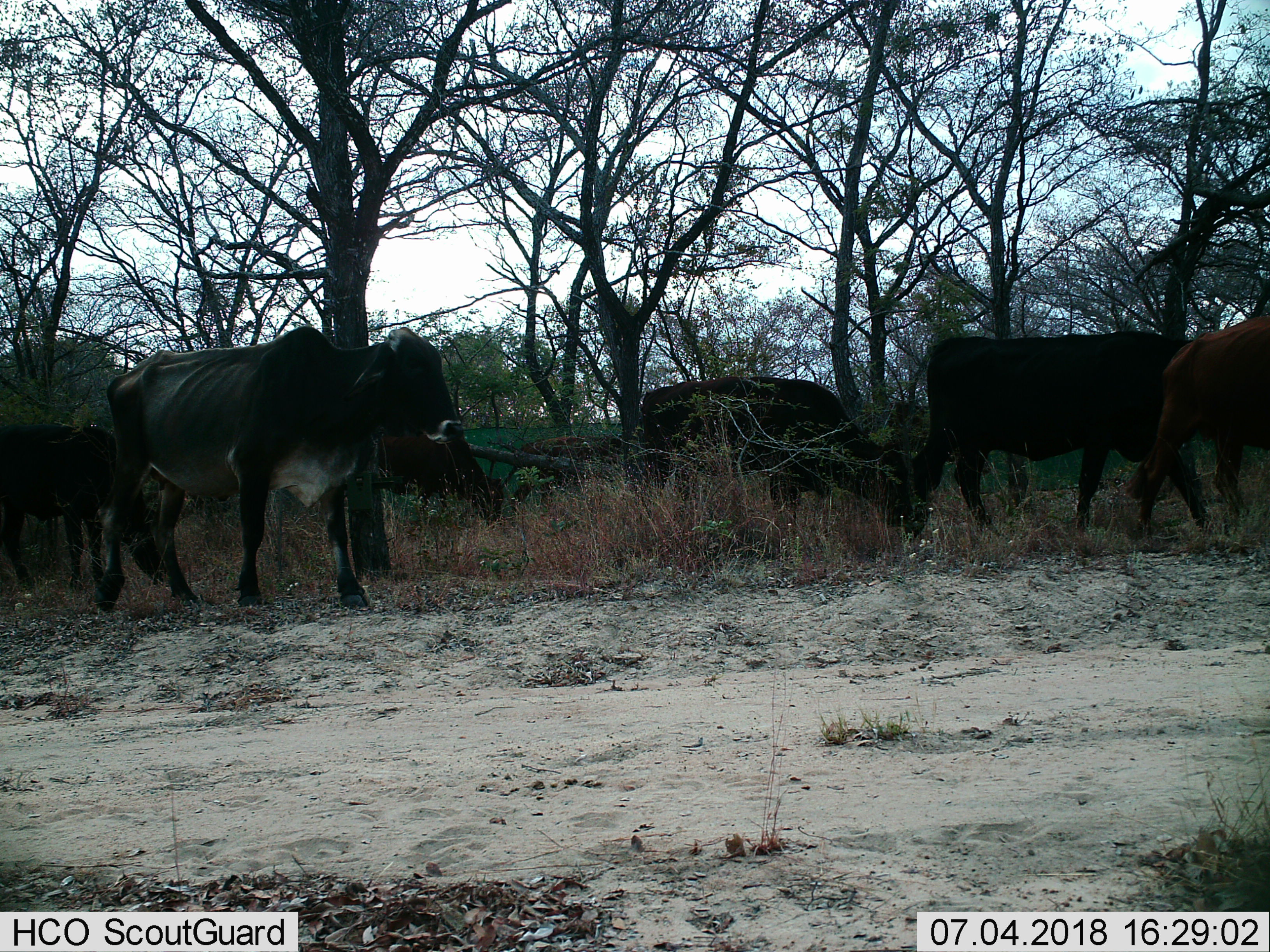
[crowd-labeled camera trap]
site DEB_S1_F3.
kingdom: Animalia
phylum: Chordata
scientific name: Vertebrata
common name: domestic animal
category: domesticanimal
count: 7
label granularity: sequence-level